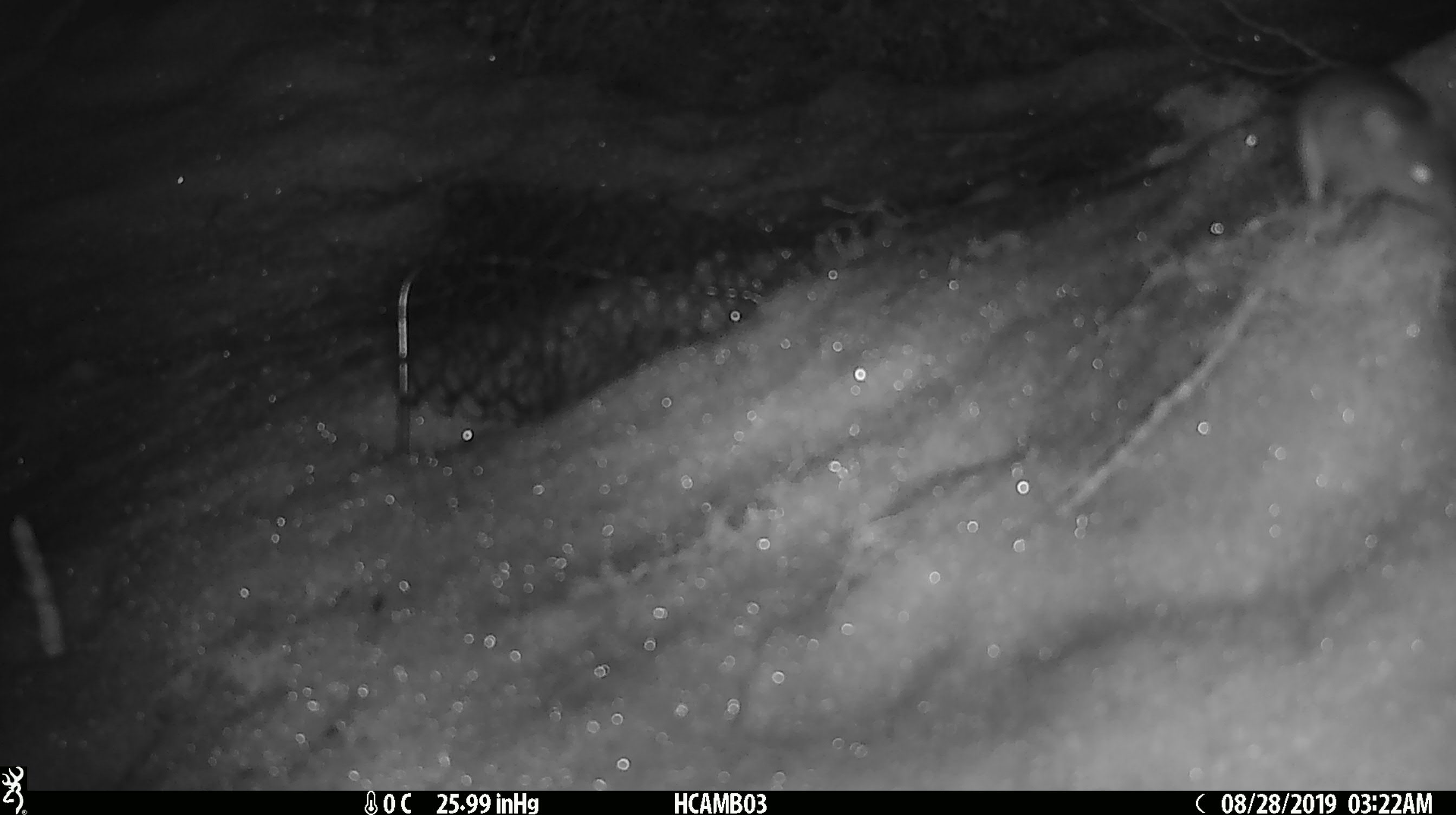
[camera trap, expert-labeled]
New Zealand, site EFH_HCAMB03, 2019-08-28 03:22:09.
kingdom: Animalia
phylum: Chordata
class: Mammalia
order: Rodentia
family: Muridae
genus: Mus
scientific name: Mus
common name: mouse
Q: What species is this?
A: Mouse (Mus).